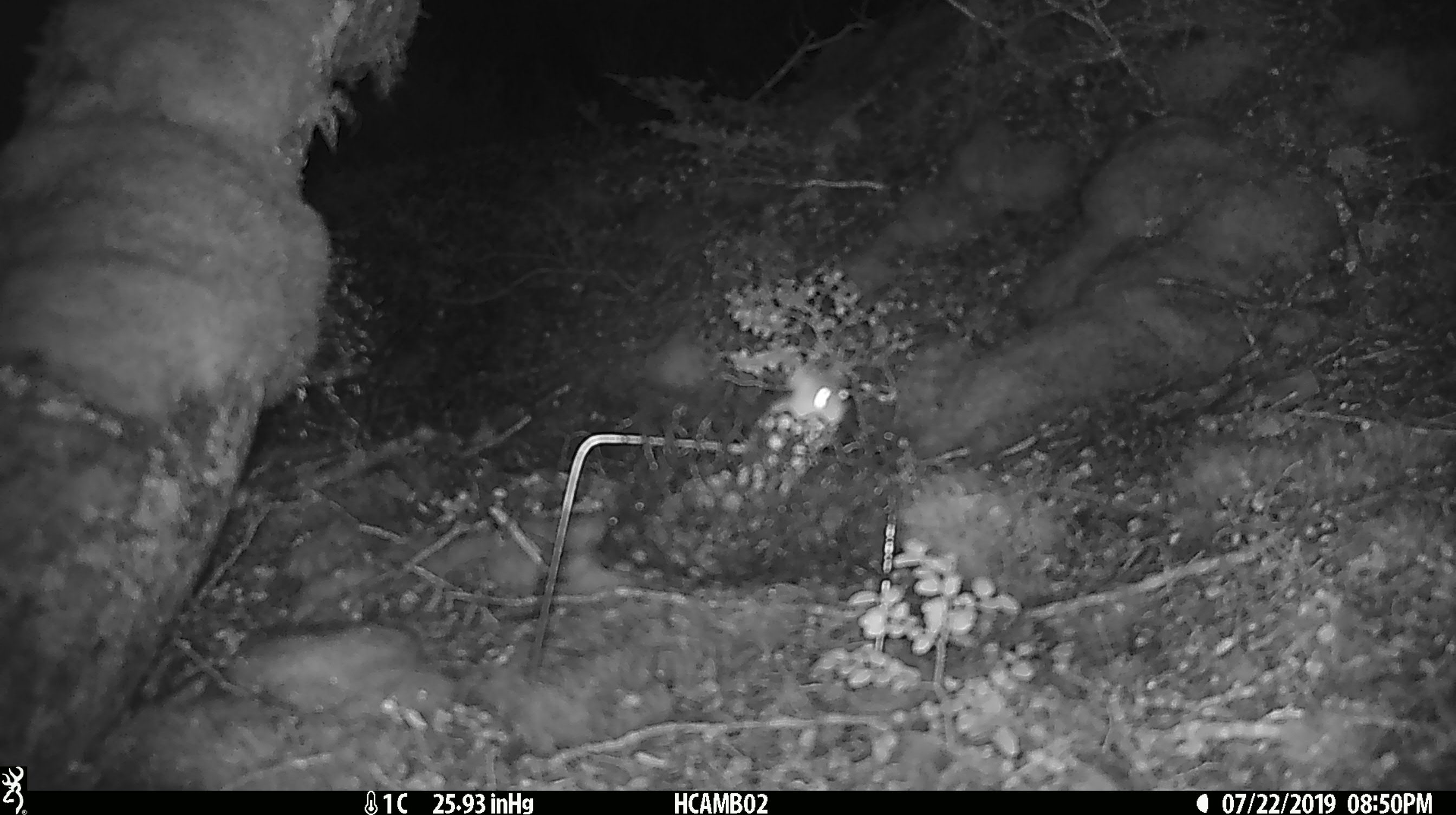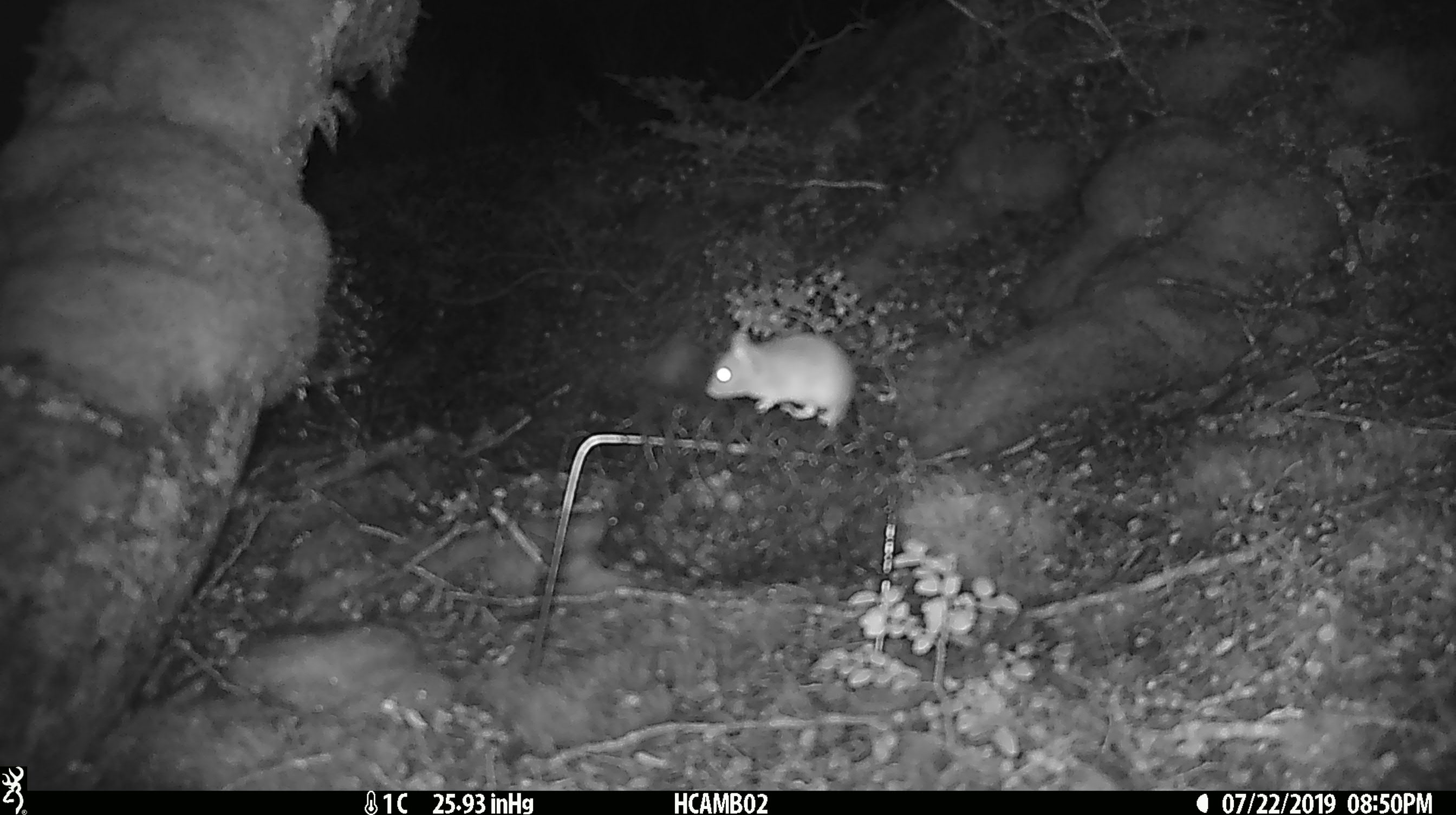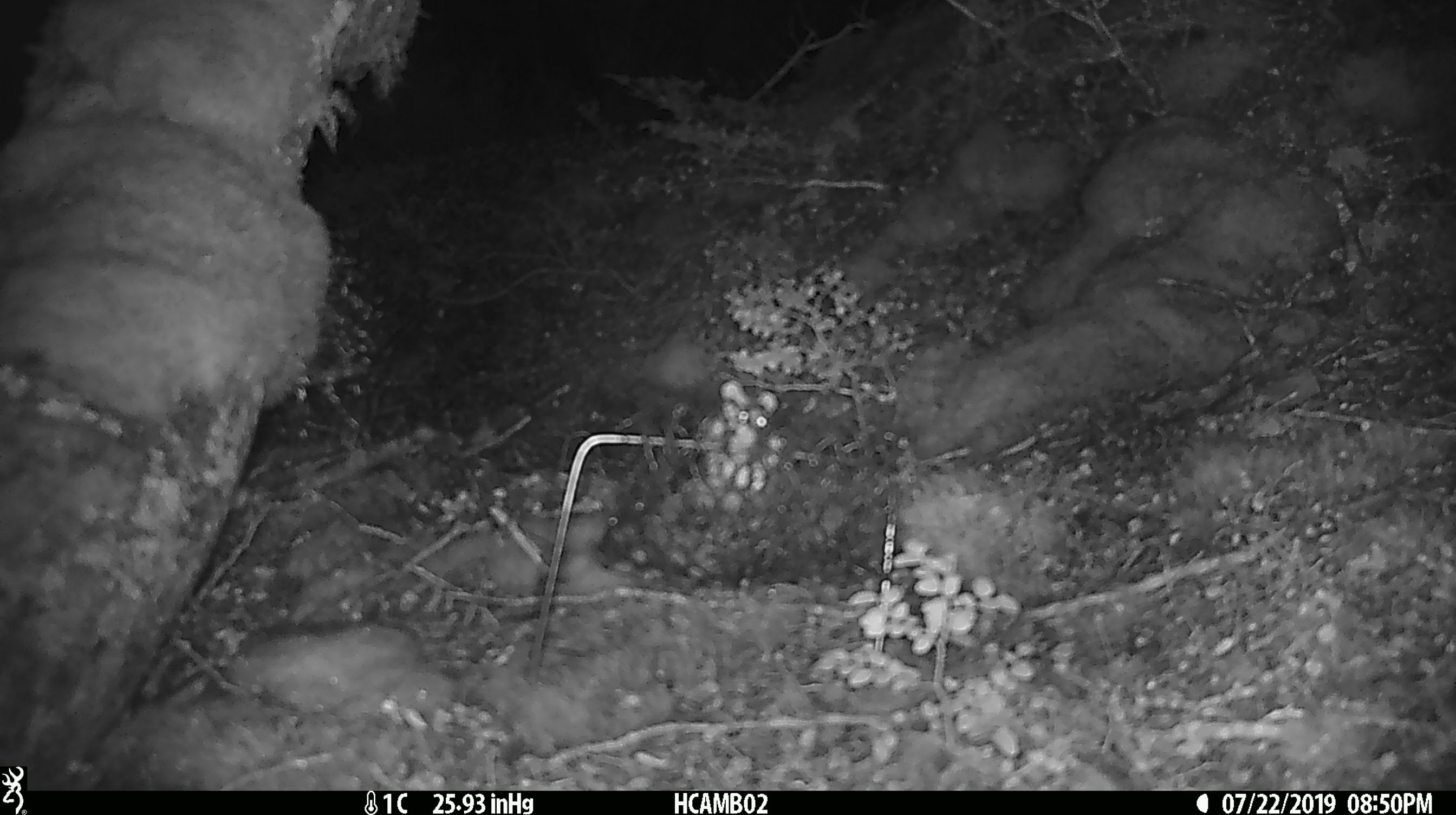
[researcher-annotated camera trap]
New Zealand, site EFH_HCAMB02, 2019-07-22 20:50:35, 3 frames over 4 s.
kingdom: Animalia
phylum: Chordata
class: Mammalia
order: Rodentia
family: Muridae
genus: Mus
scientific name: Mus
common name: mouse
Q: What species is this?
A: Mouse (Mus).